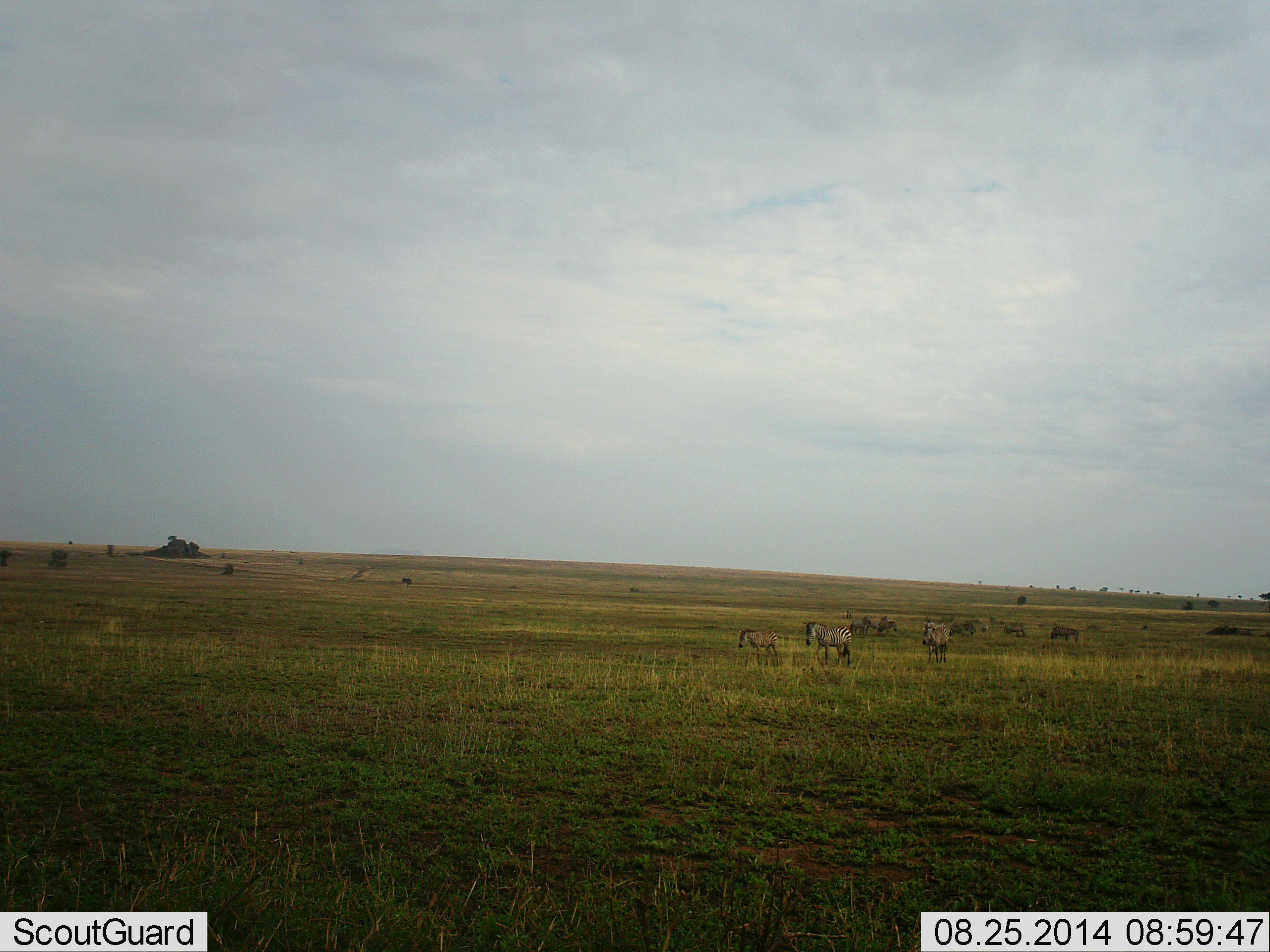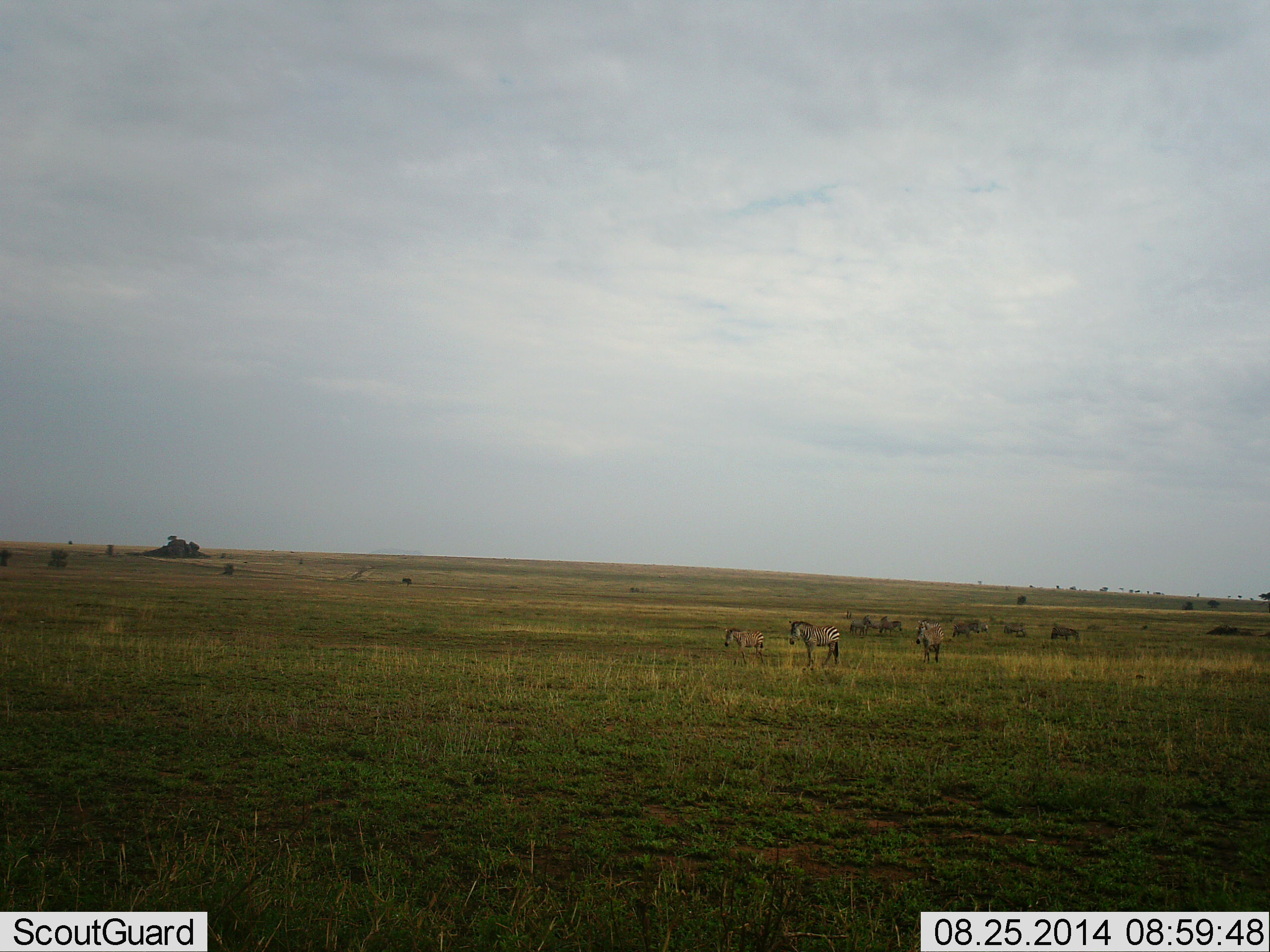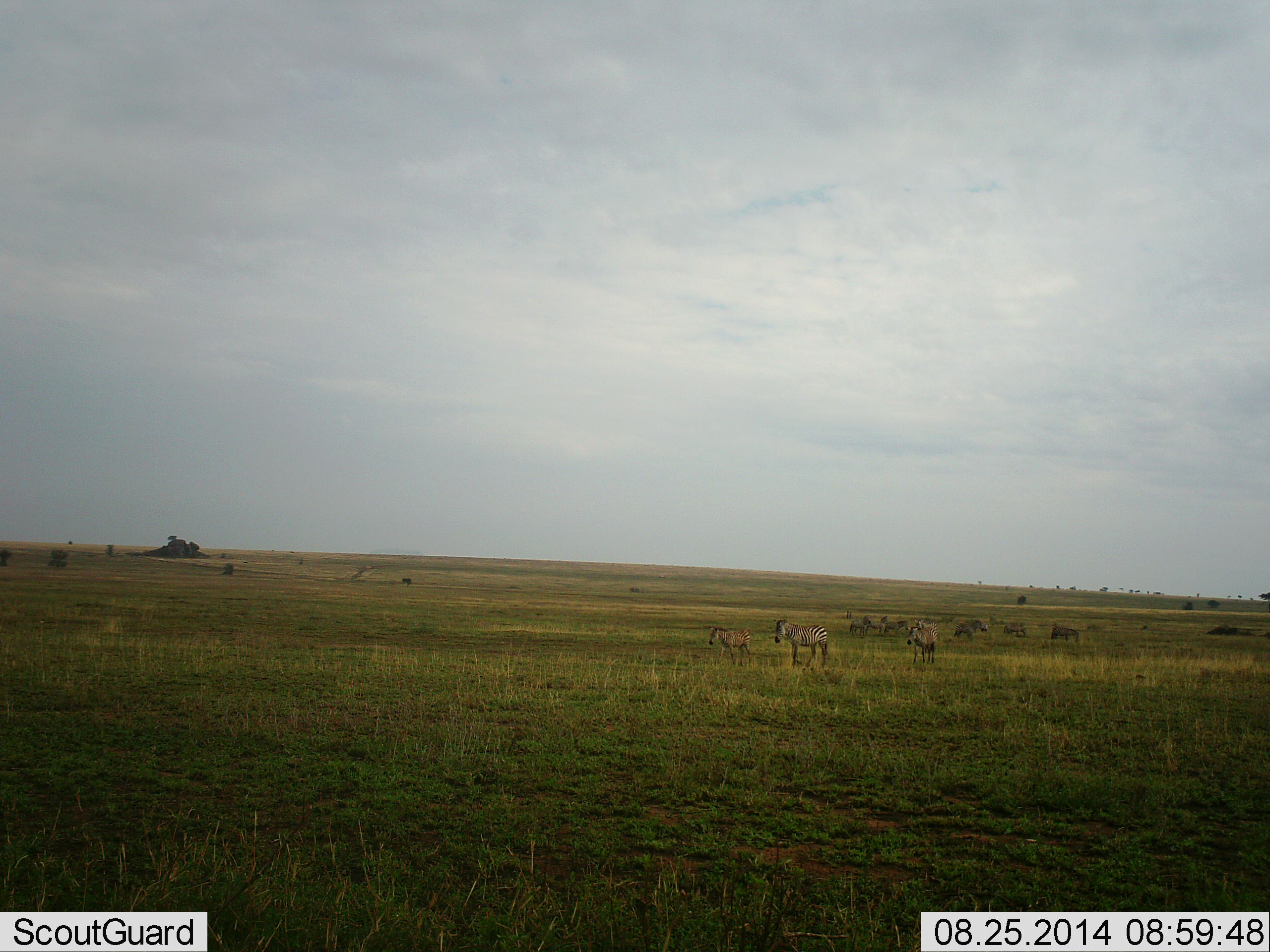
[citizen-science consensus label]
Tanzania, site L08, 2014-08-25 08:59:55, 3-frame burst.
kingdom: Animalia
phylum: Chordata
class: Mammalia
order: Perissodactyla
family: Equidae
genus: Equus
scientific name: Equus quagga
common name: plains zebra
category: zebra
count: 8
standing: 40%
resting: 0%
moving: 80%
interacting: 0%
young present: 10%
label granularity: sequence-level